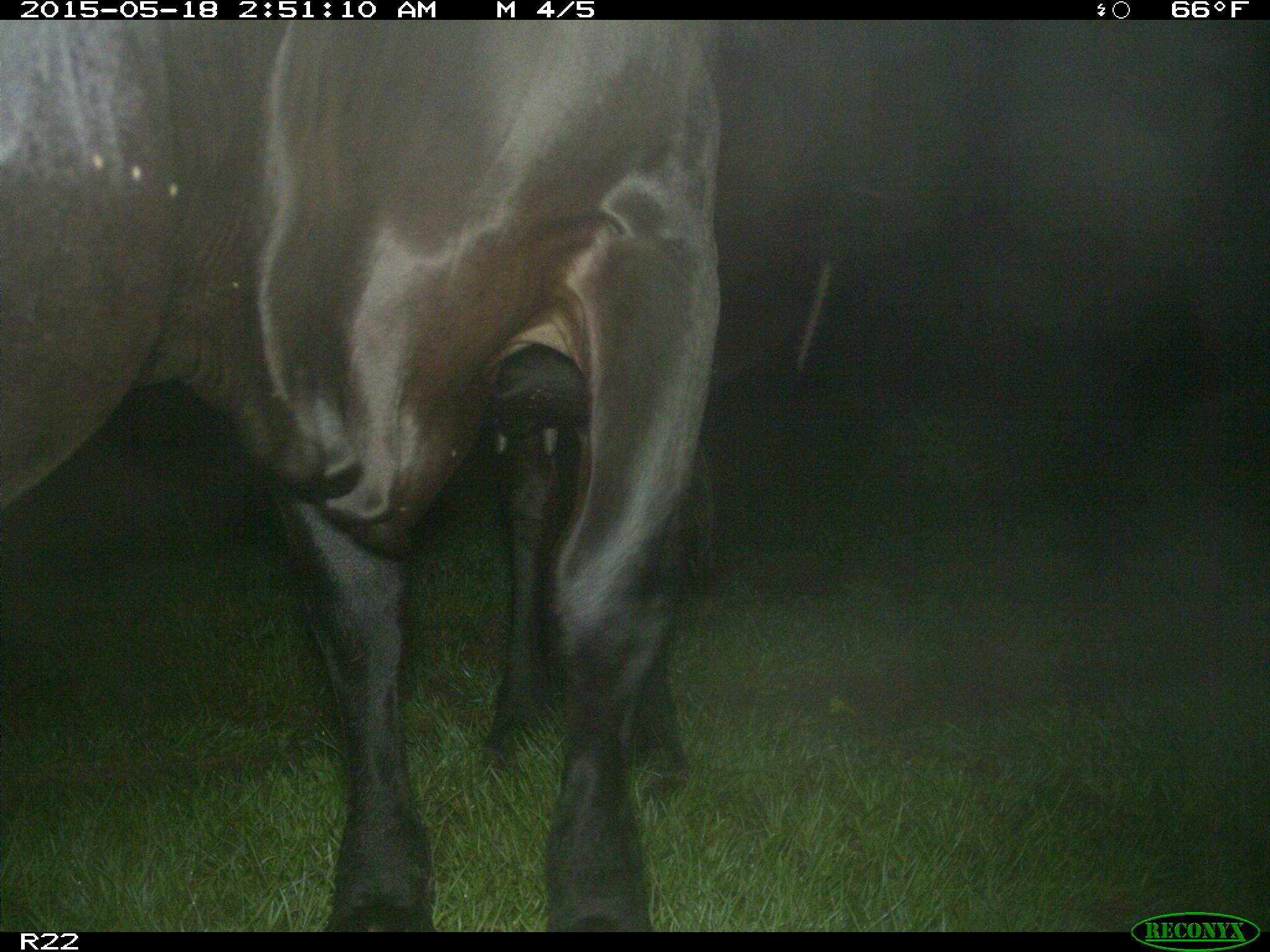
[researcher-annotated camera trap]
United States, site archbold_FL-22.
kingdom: Animalia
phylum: Chordata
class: Mammalia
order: Artiodactyla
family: Bovidae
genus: Bos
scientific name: Bos taurus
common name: domestic cow